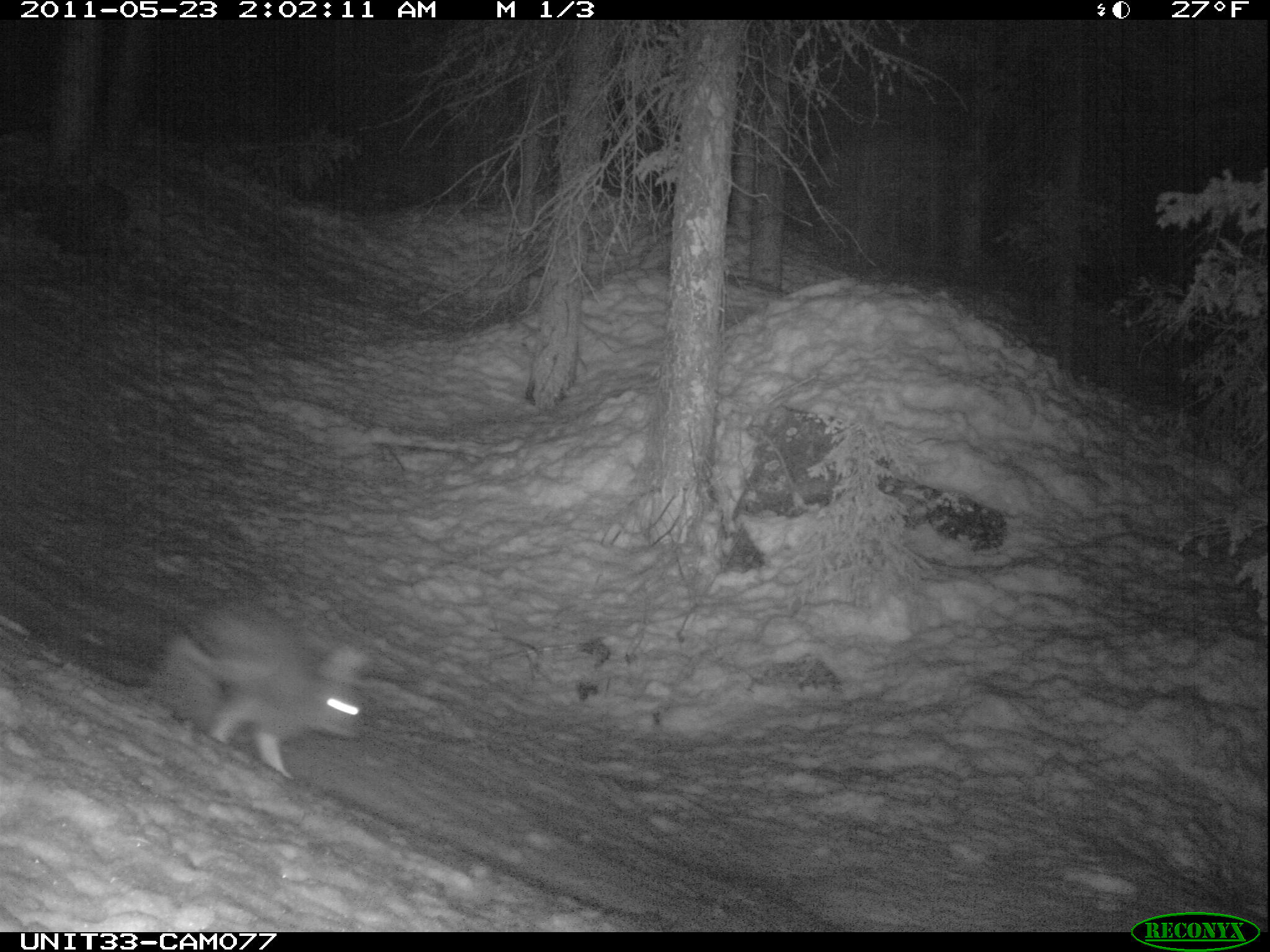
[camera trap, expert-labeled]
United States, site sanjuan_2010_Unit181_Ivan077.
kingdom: Animalia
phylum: Chordata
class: Mammalia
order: Lagomorpha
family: Leporidae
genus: Lepus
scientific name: Lepus americanus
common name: snowshoe hare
Lepus americanus (snowshoe hare).